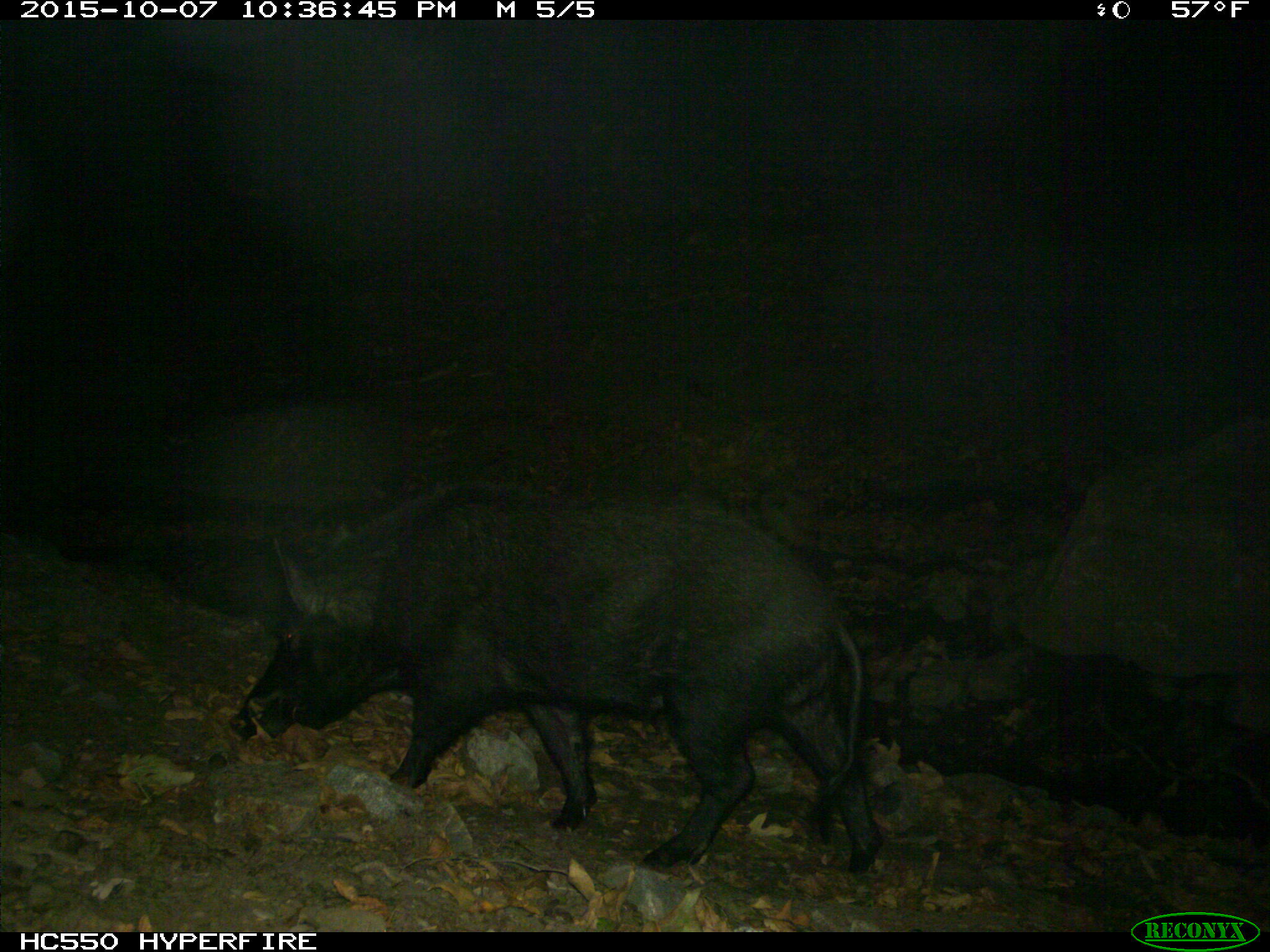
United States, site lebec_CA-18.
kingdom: Animalia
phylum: Chordata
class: Mammalia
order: Artiodactyla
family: Suidae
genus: Sus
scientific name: Sus scrofa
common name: wild boar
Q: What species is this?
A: Sus scrofa (wild boar).